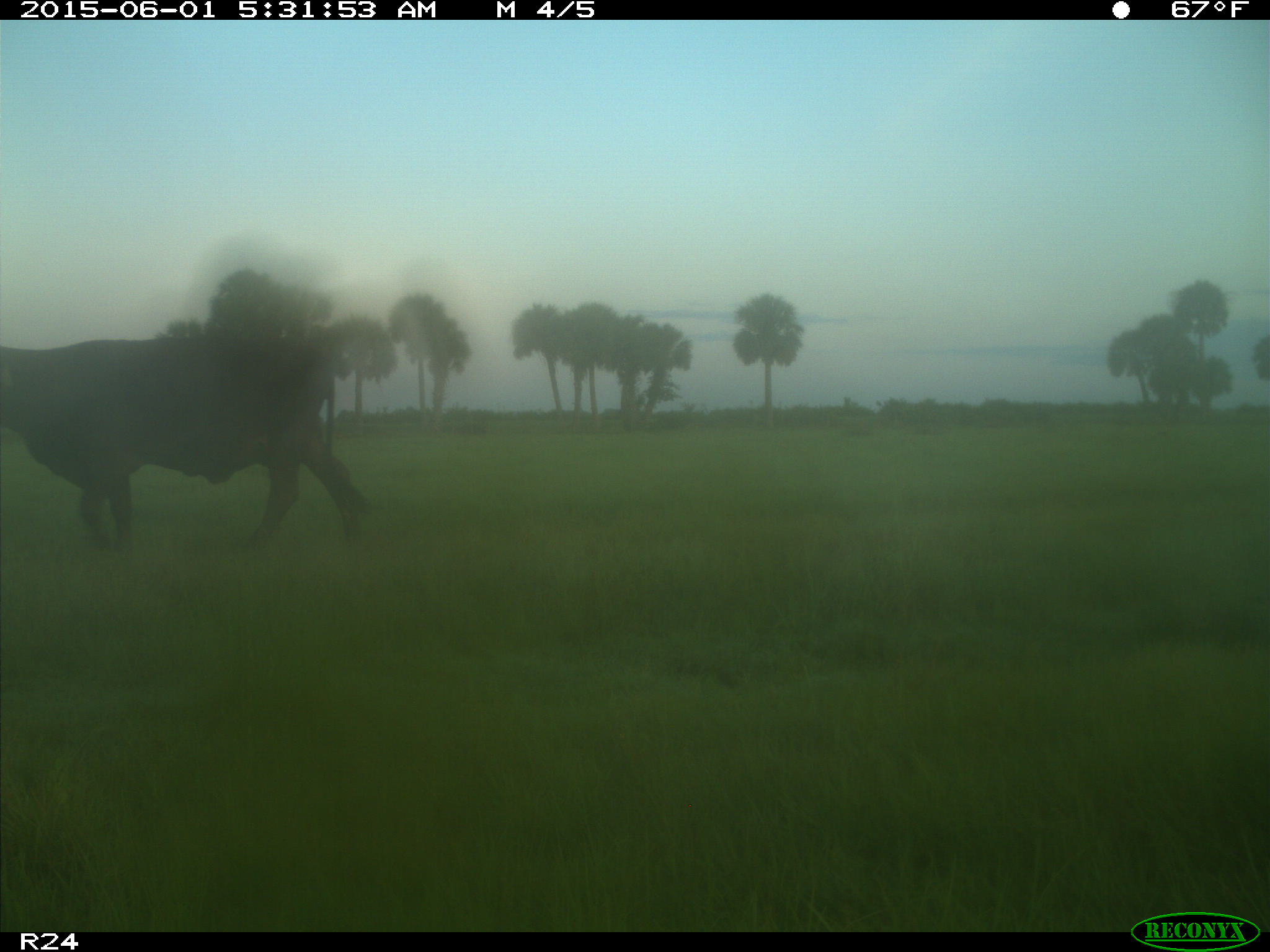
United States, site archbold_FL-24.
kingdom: Animalia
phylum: Chordata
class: Mammalia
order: Artiodactyla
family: Bovidae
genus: Bos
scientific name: Bos taurus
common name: domestic cow